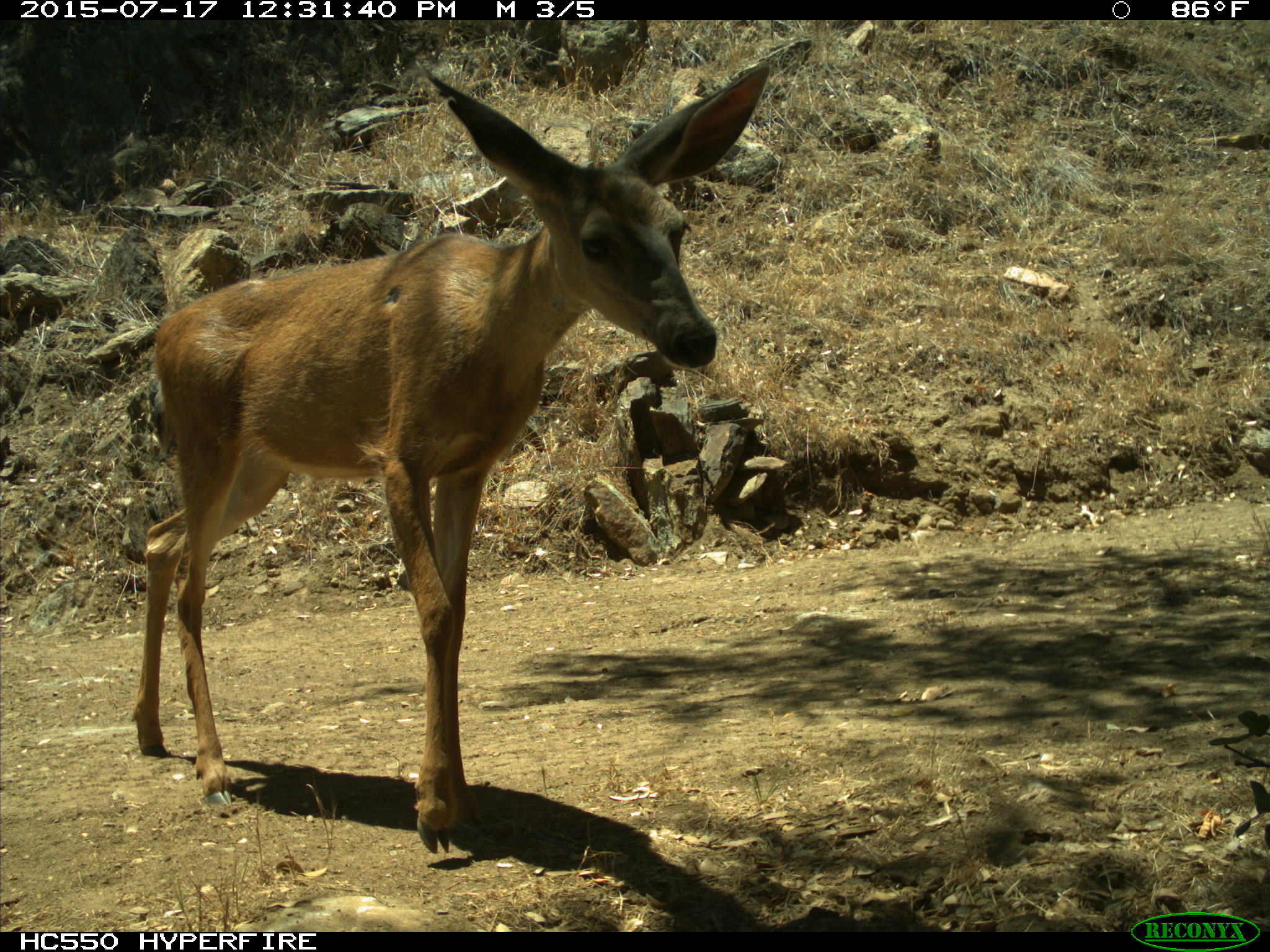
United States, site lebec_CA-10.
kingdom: Animalia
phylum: Chordata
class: Mammalia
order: Artiodactyla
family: Cervidae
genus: Odocoileus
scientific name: Odocoileus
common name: deer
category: unidentified deer